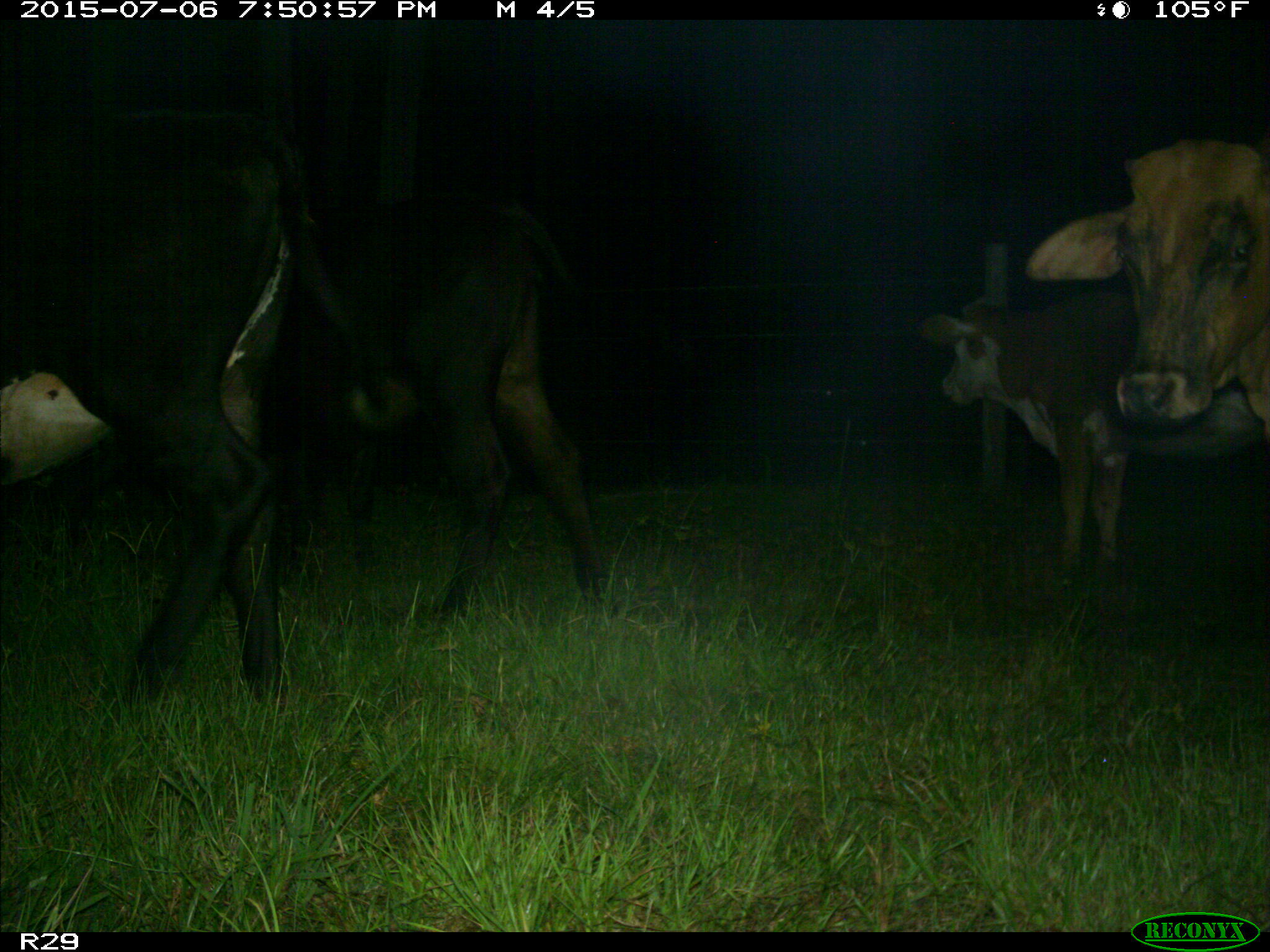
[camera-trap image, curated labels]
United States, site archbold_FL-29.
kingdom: Animalia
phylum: Chordata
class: Mammalia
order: Artiodactyla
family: Bovidae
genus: Bos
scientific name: Bos taurus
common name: domestic cow